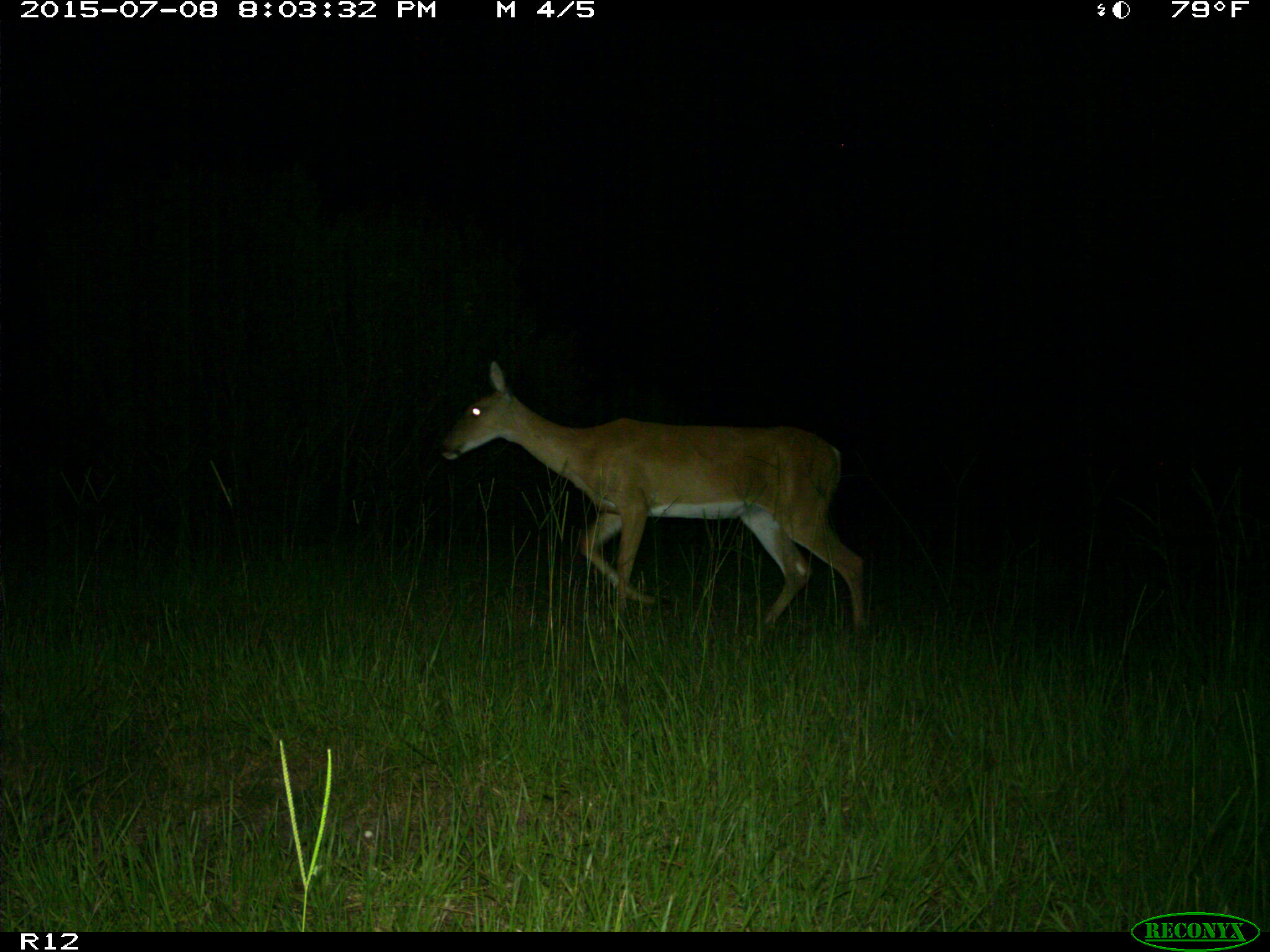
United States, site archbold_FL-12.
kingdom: Animalia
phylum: Chordata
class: Mammalia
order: Artiodactyla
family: Cervidae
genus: Odocoileus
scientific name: Odocoileus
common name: deer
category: unidentified deer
Unidentified deer (deer) (Odocoileus).